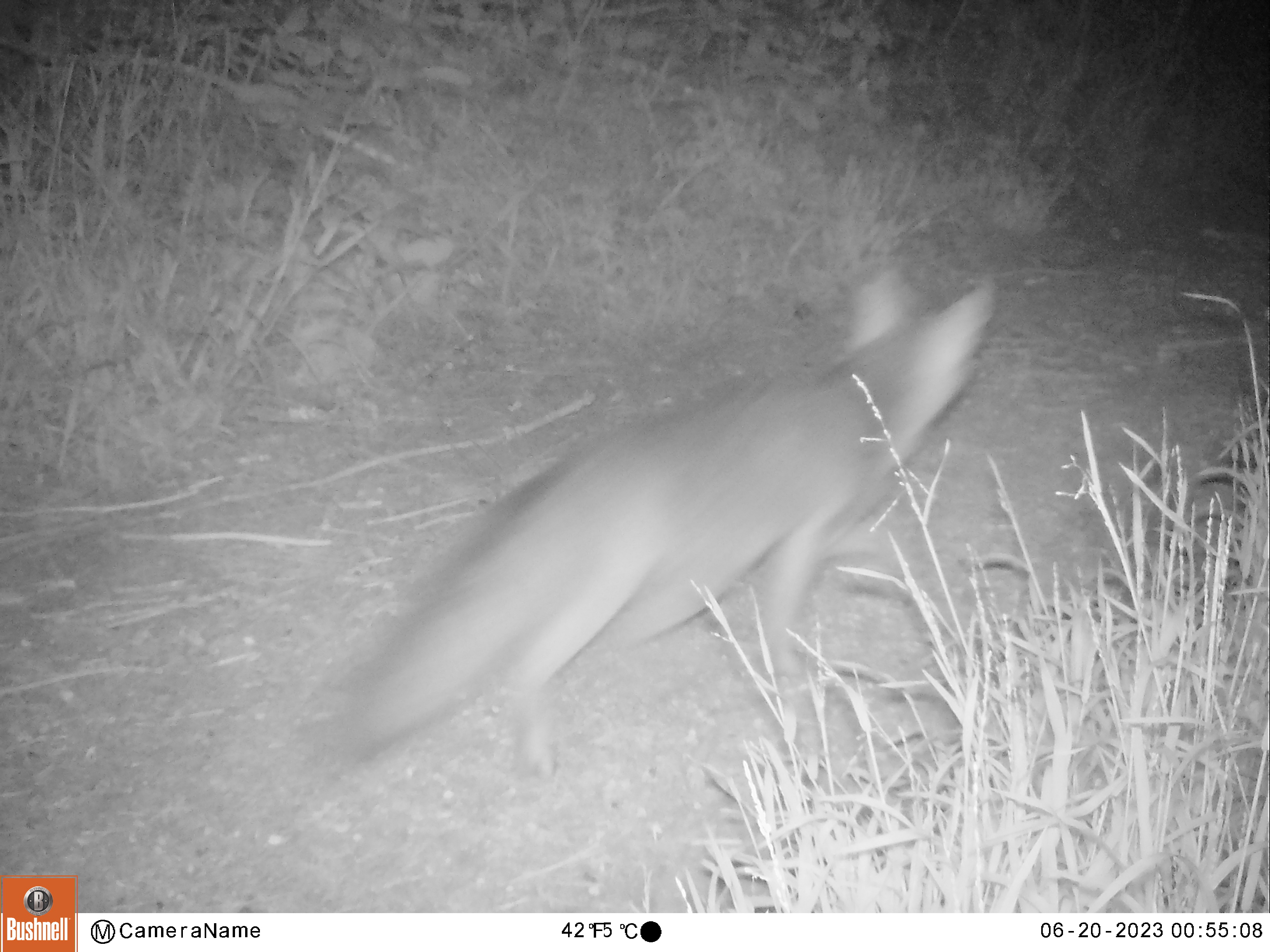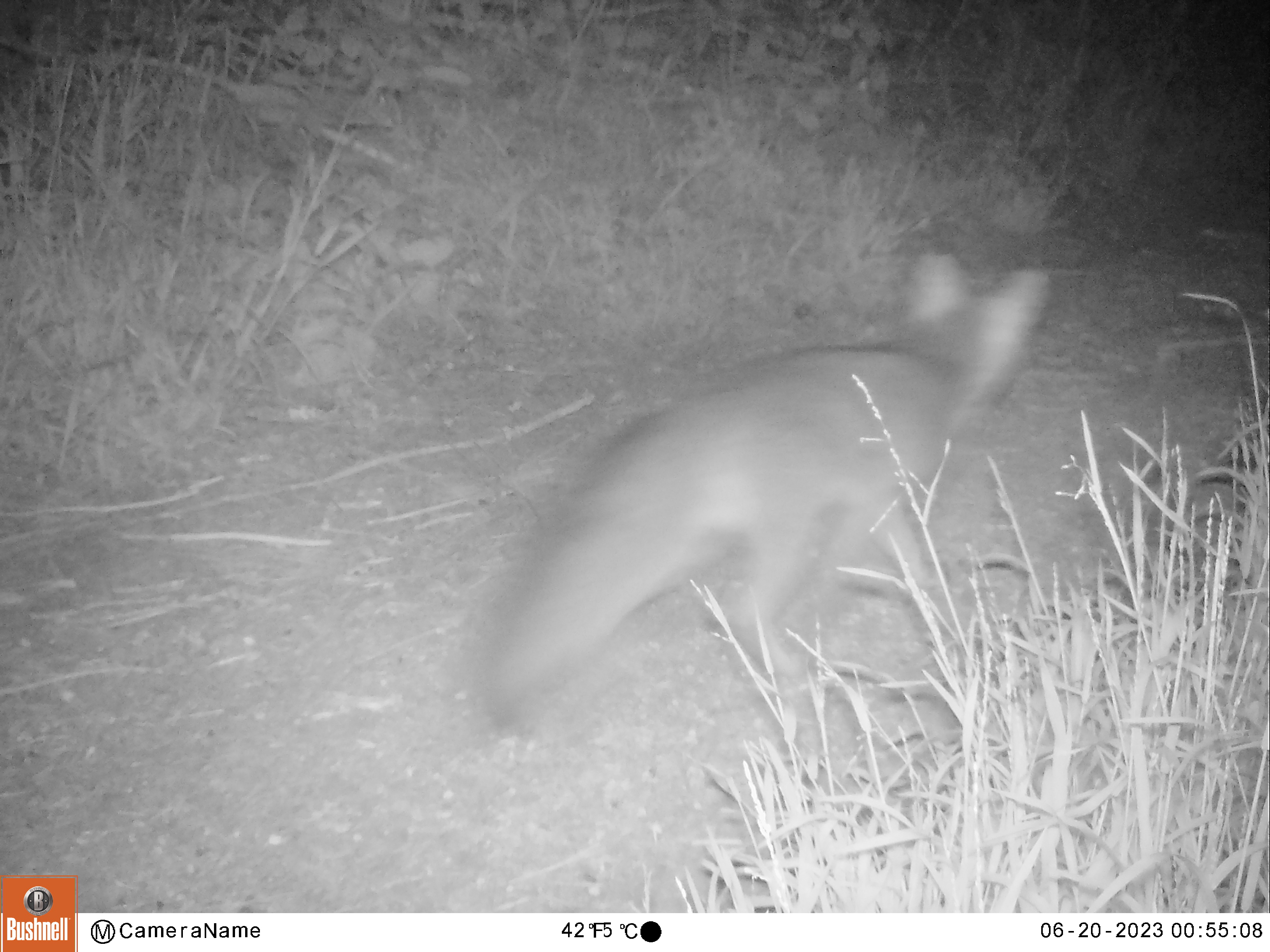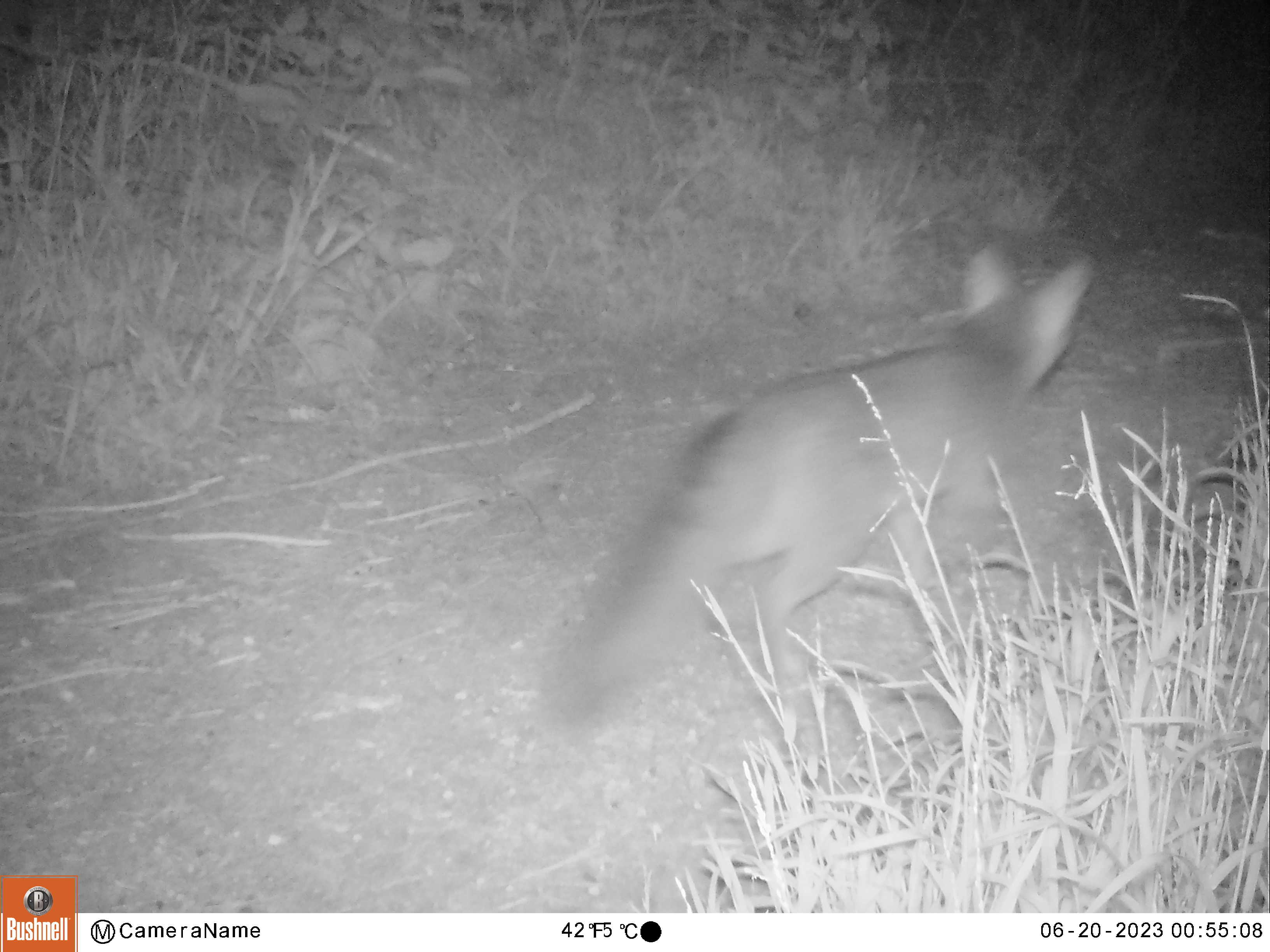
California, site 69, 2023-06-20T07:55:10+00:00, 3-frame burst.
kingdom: Animalia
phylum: Chordata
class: Mammalia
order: Carnivora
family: Canidae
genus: Urocyon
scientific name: Urocyon cinereoargenteus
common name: gray fox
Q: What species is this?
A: Gray fox (Urocyon cinereoargenteus).